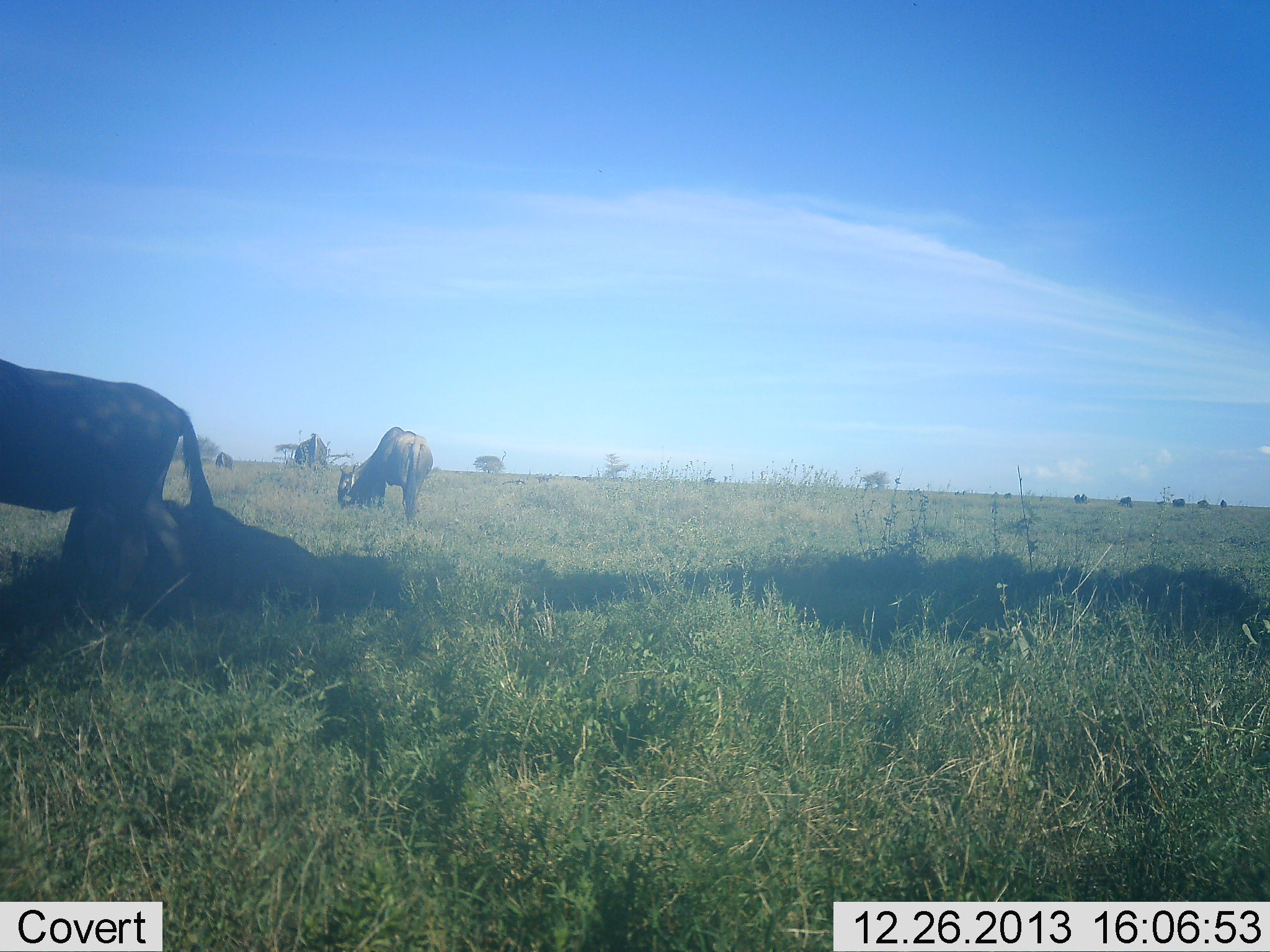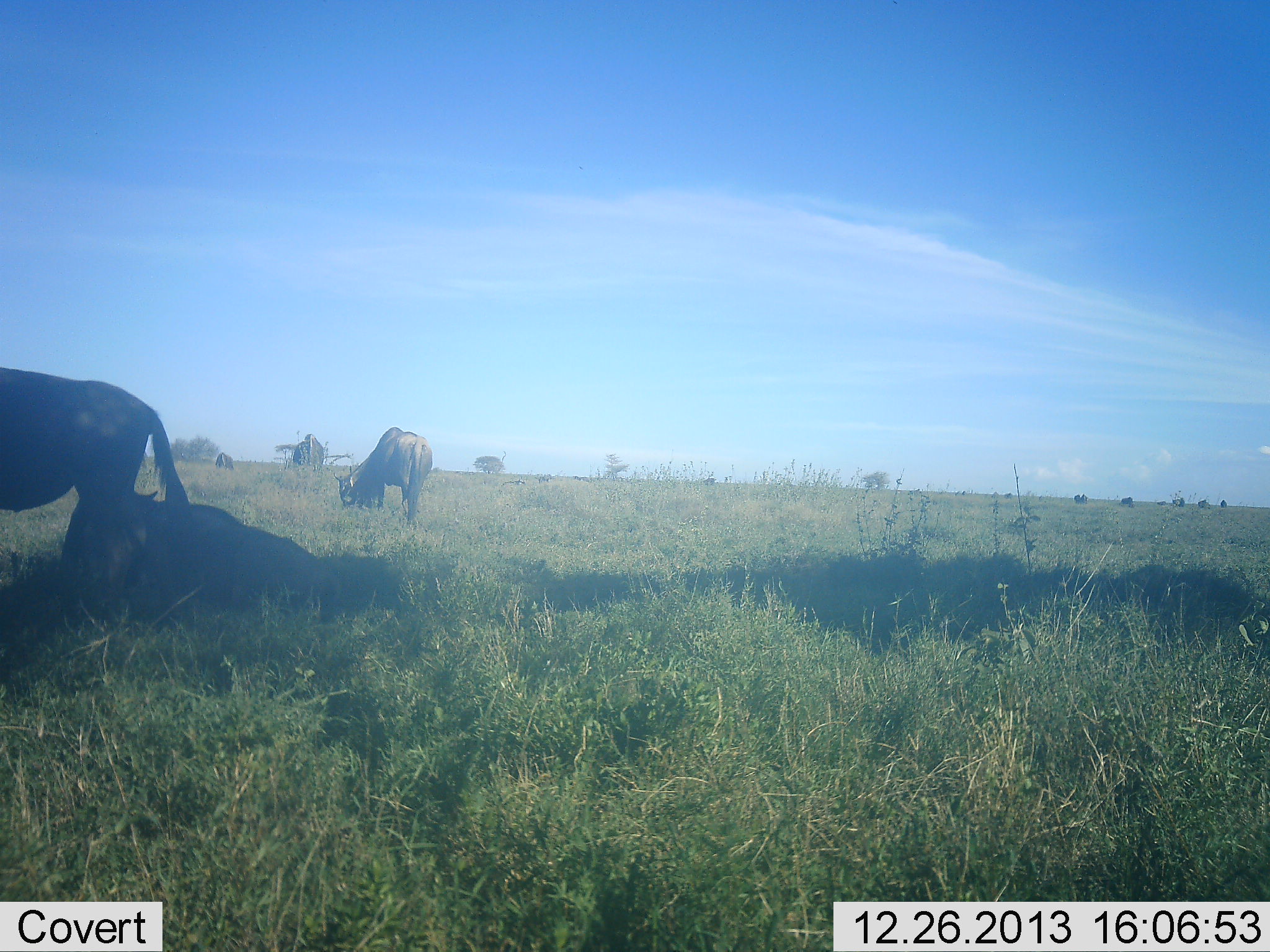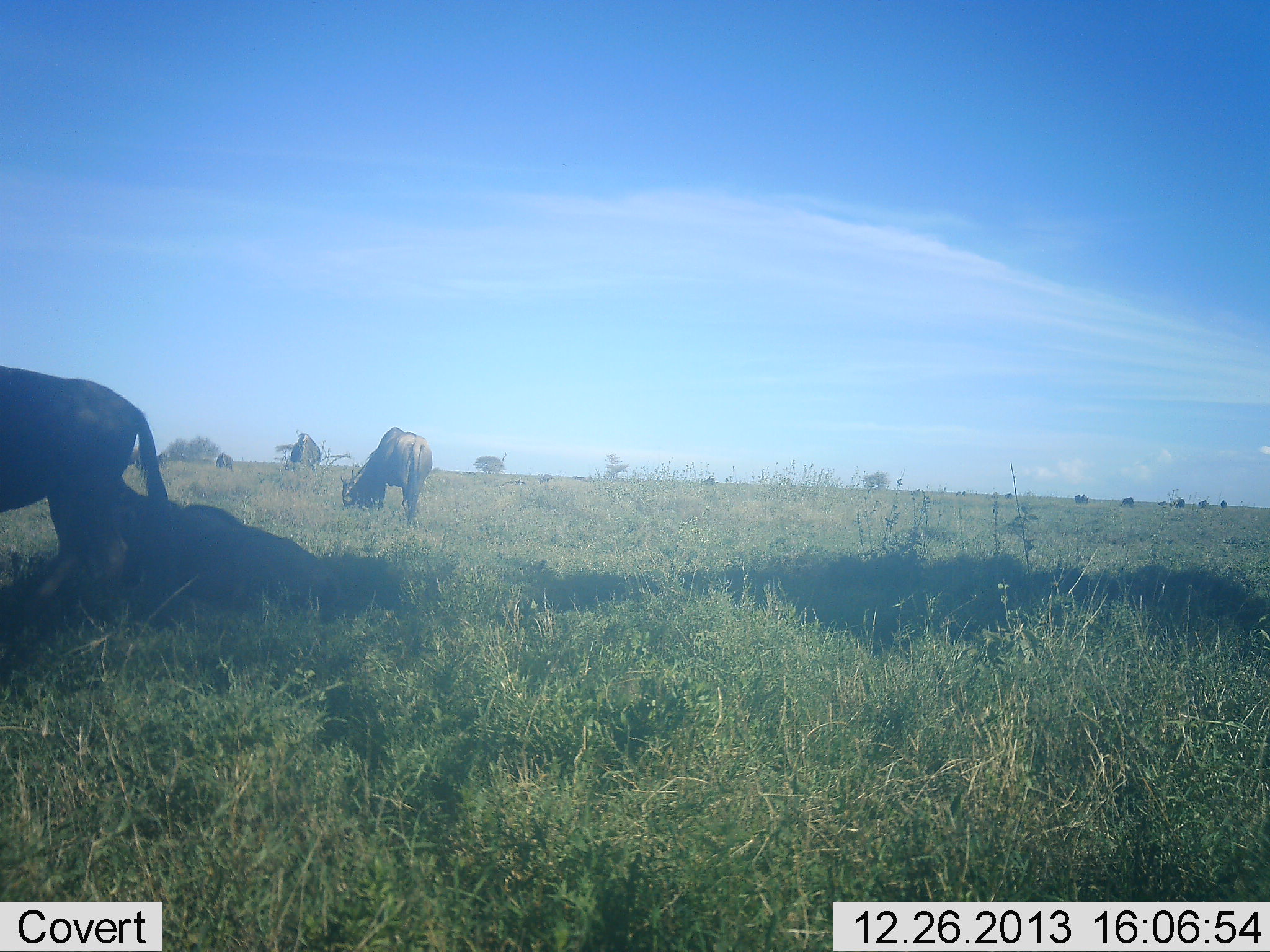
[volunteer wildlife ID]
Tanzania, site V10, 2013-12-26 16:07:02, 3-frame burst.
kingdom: Animalia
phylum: Chordata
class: Mammalia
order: Artiodactyla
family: Bovidae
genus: Connochaetes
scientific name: Connochaetes taurinus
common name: blue wildebeest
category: wildebeest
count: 5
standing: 50%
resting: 70%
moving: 10%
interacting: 0%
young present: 0%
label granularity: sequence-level